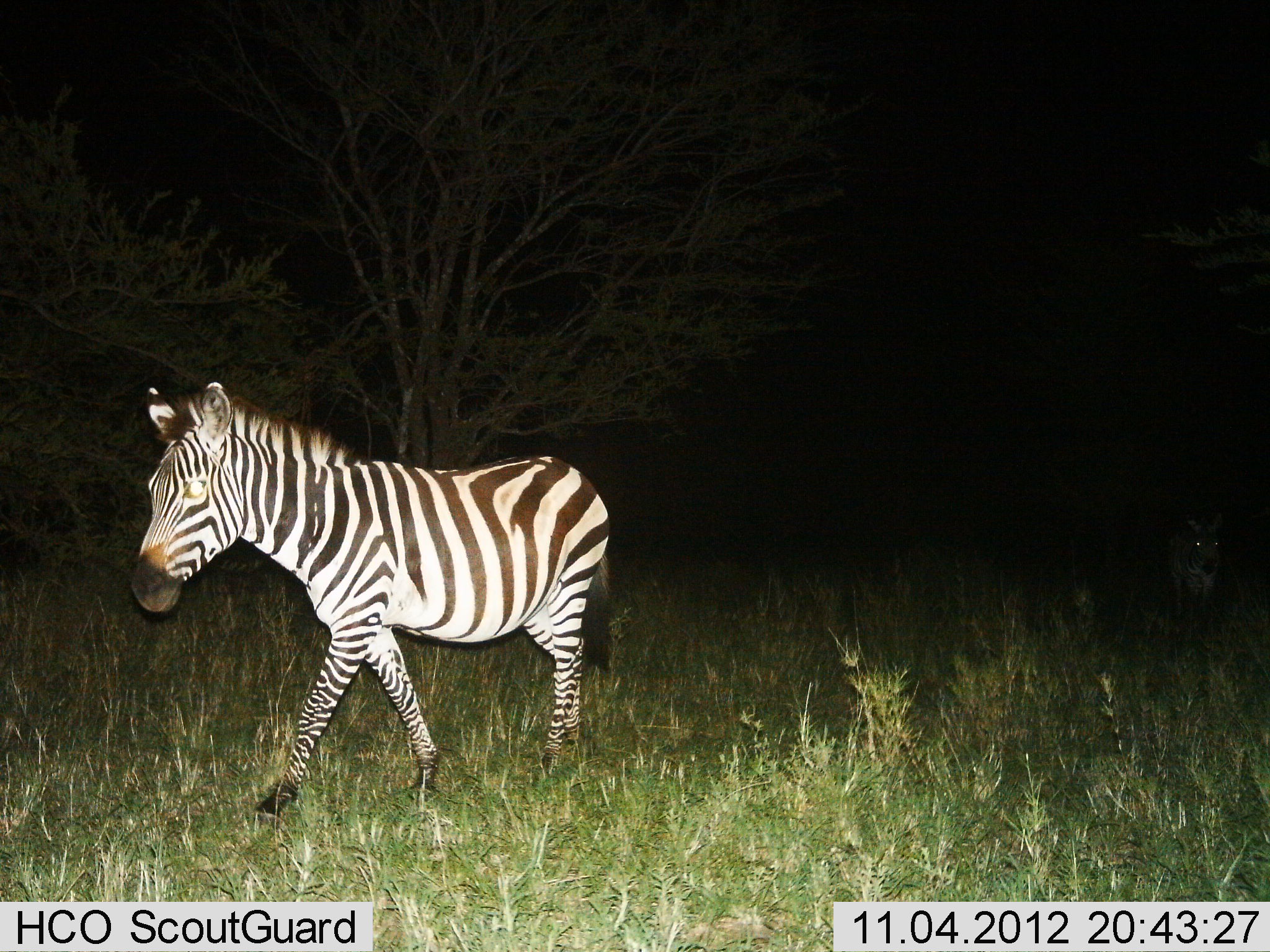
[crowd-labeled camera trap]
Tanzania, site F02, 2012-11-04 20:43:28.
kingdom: Animalia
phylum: Chordata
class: Mammalia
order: Perissodactyla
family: Equidae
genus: Equus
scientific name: Equus quagga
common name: plains zebra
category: zebra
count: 2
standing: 20%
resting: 0%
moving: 80%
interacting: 0%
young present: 10%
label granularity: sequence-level